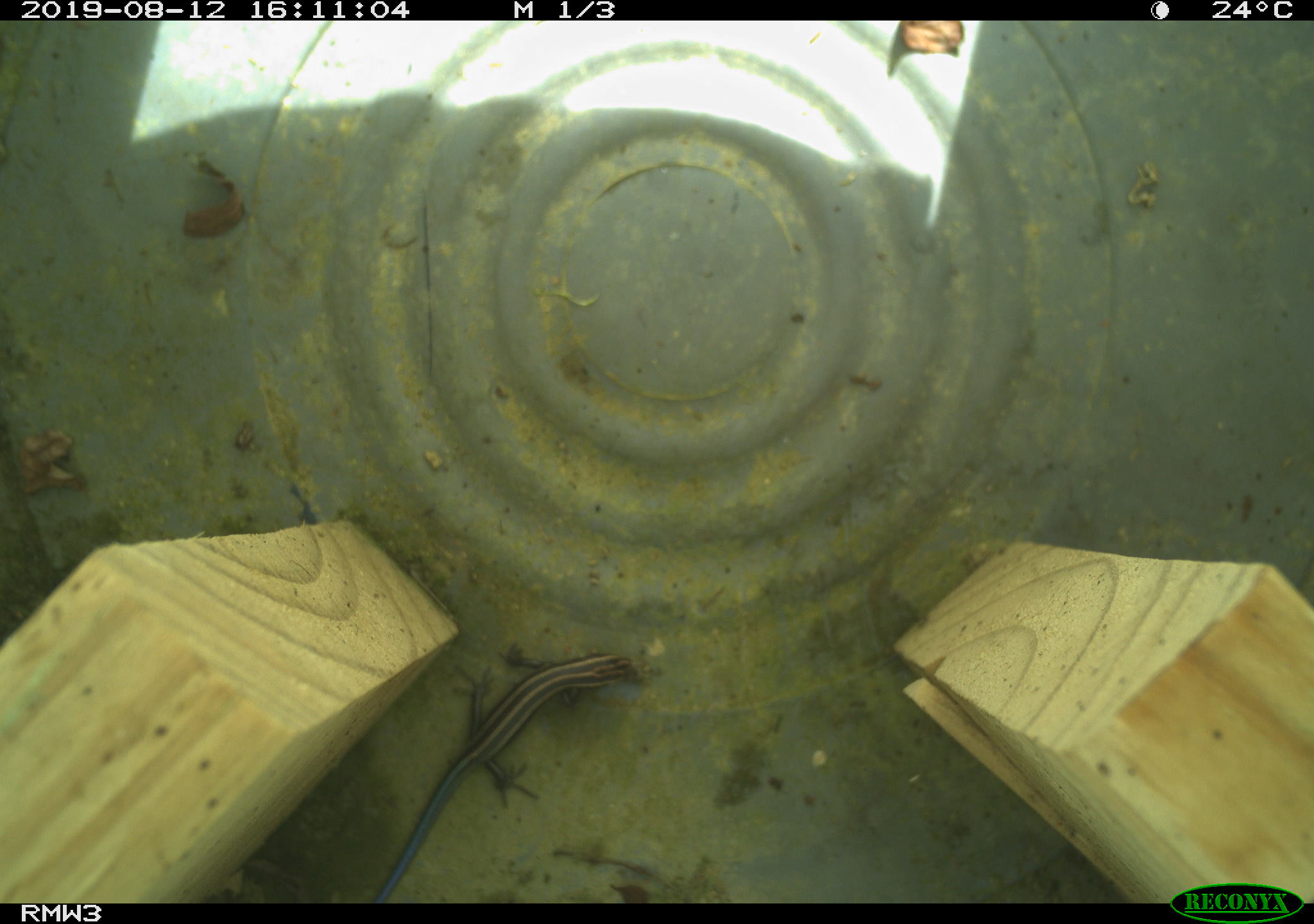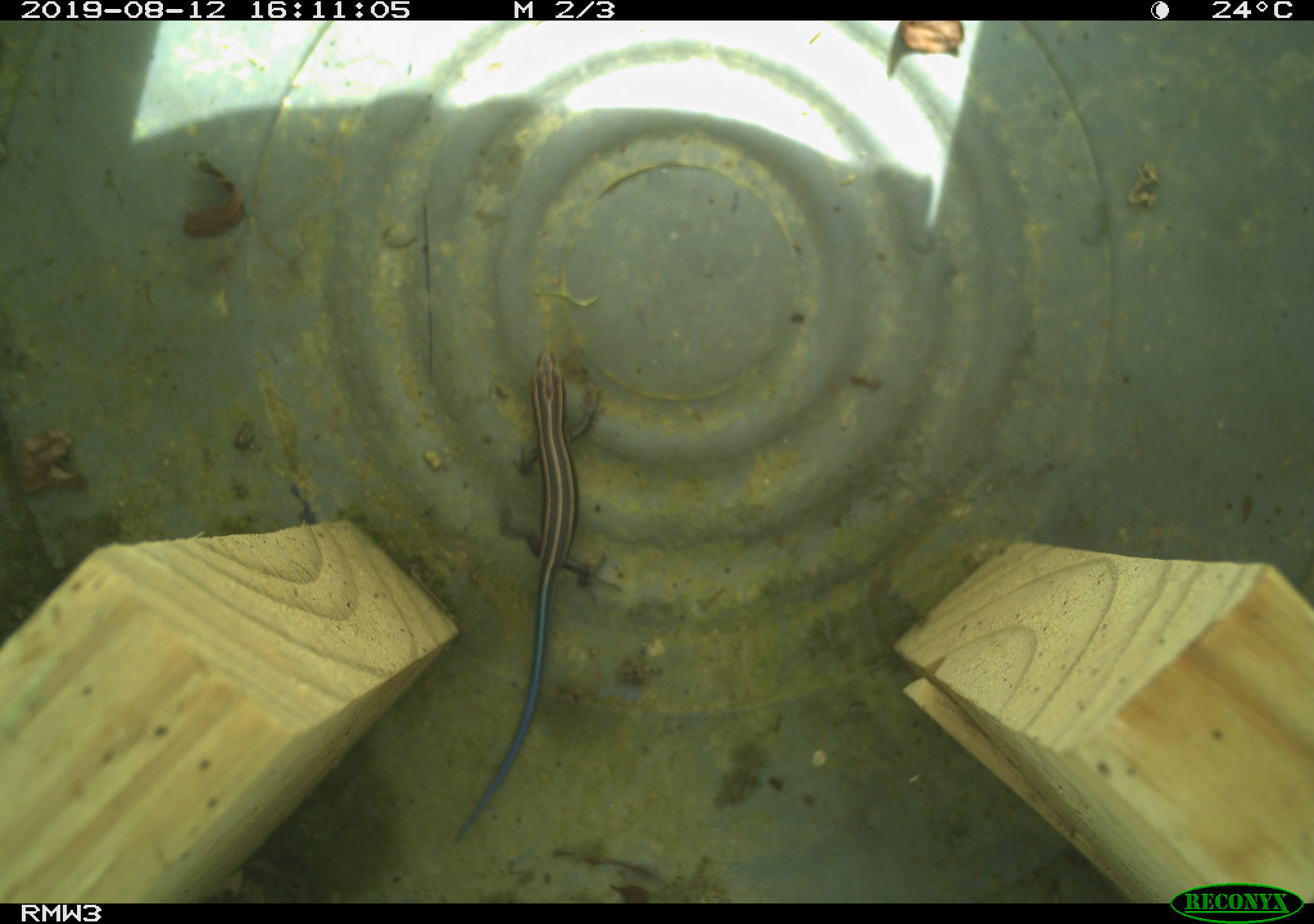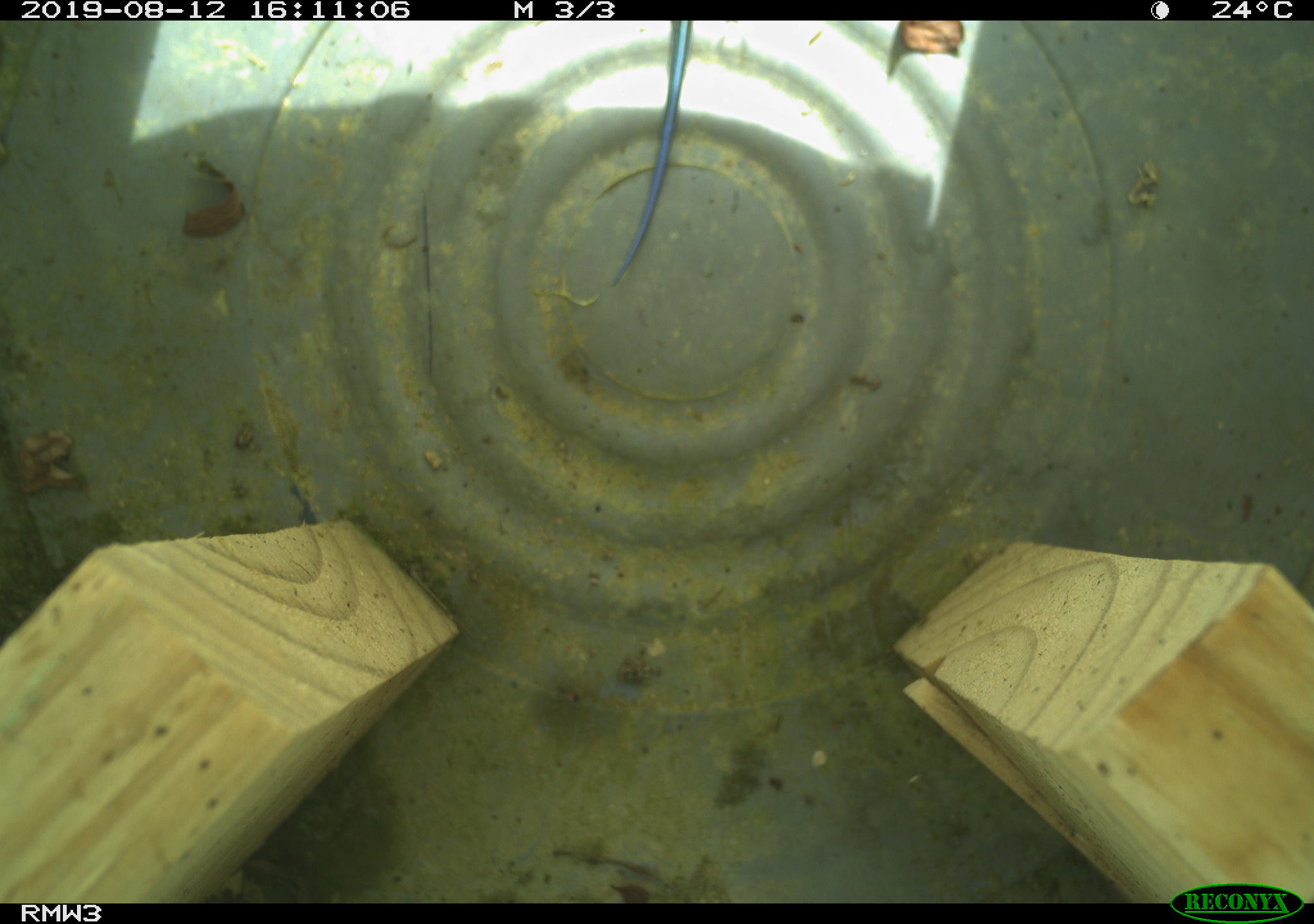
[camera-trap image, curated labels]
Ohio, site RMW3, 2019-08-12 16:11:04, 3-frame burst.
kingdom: Animalia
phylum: Chordata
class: Reptilia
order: Squamata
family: Scincidae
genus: Plestiodon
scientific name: Plestiodon fasciatus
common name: common five-lined skink